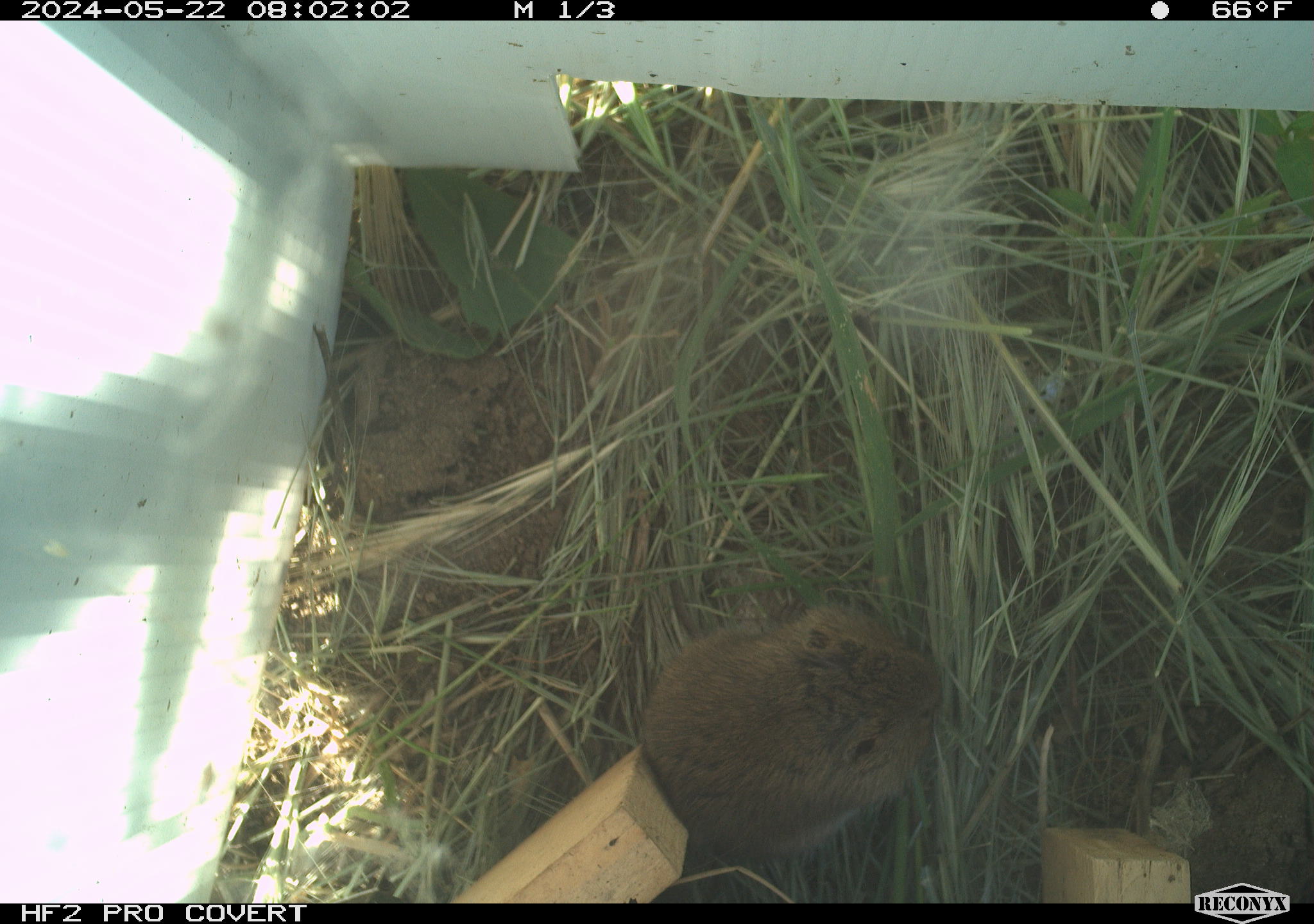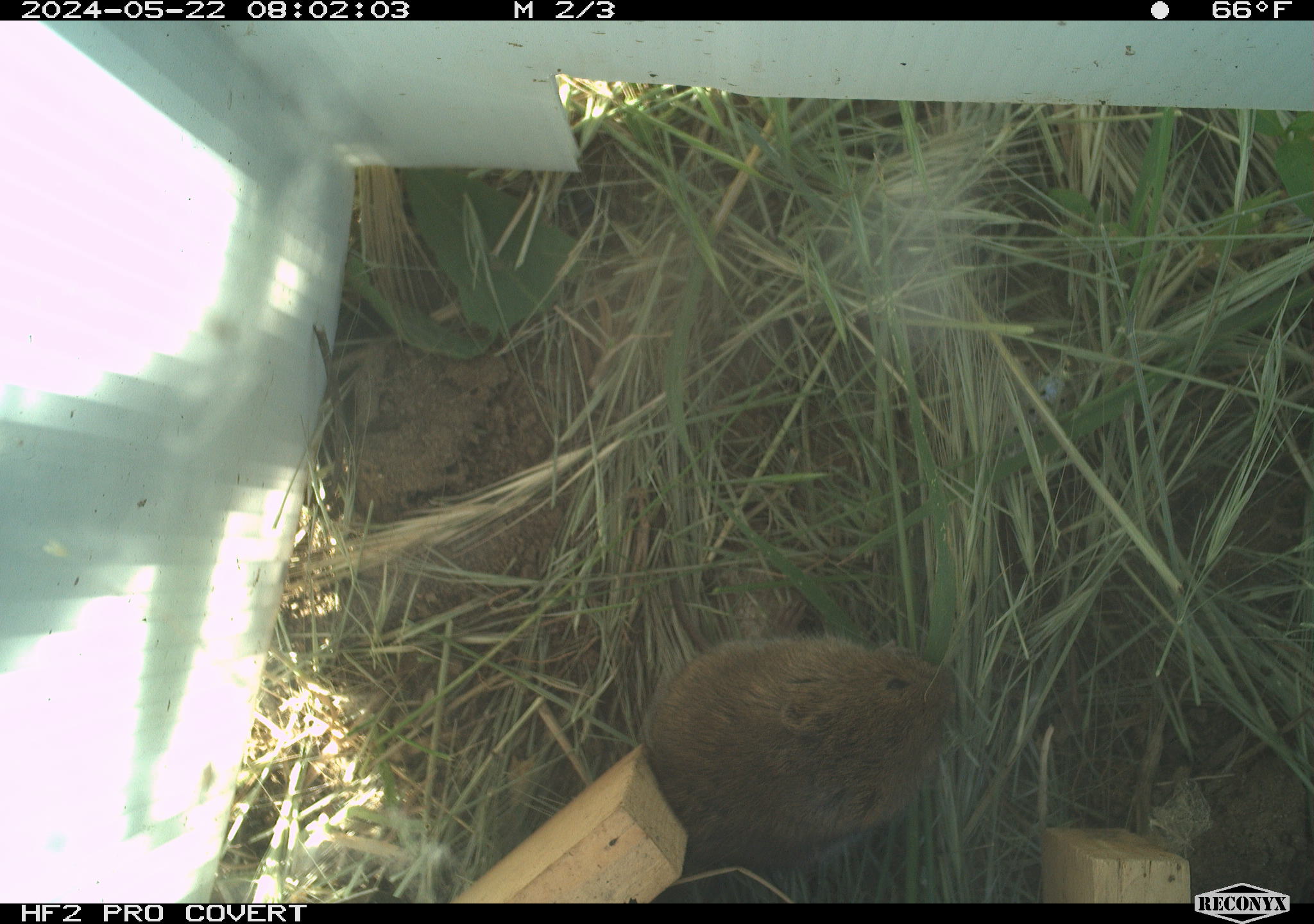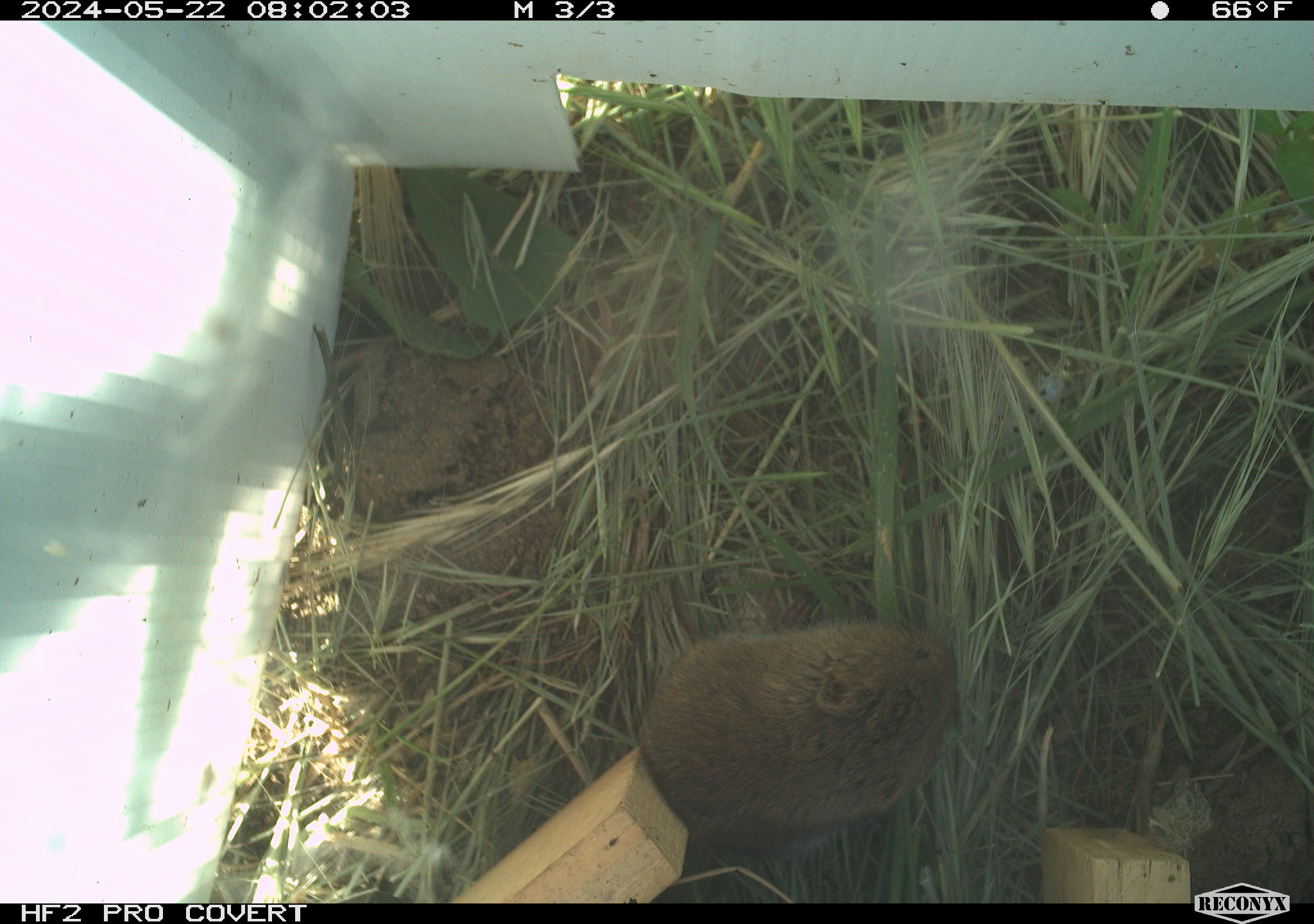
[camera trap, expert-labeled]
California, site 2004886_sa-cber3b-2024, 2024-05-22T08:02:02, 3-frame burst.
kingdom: Animalia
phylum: Chordata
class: Mammalia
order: Rodentia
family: Cricetidae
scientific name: Arvicolinae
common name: voles, lemmings, and muskrats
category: arvicolinae subfamily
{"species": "arvicolinae subfamily (voles, lemmings, and muskrats) (Arvicolinae)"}